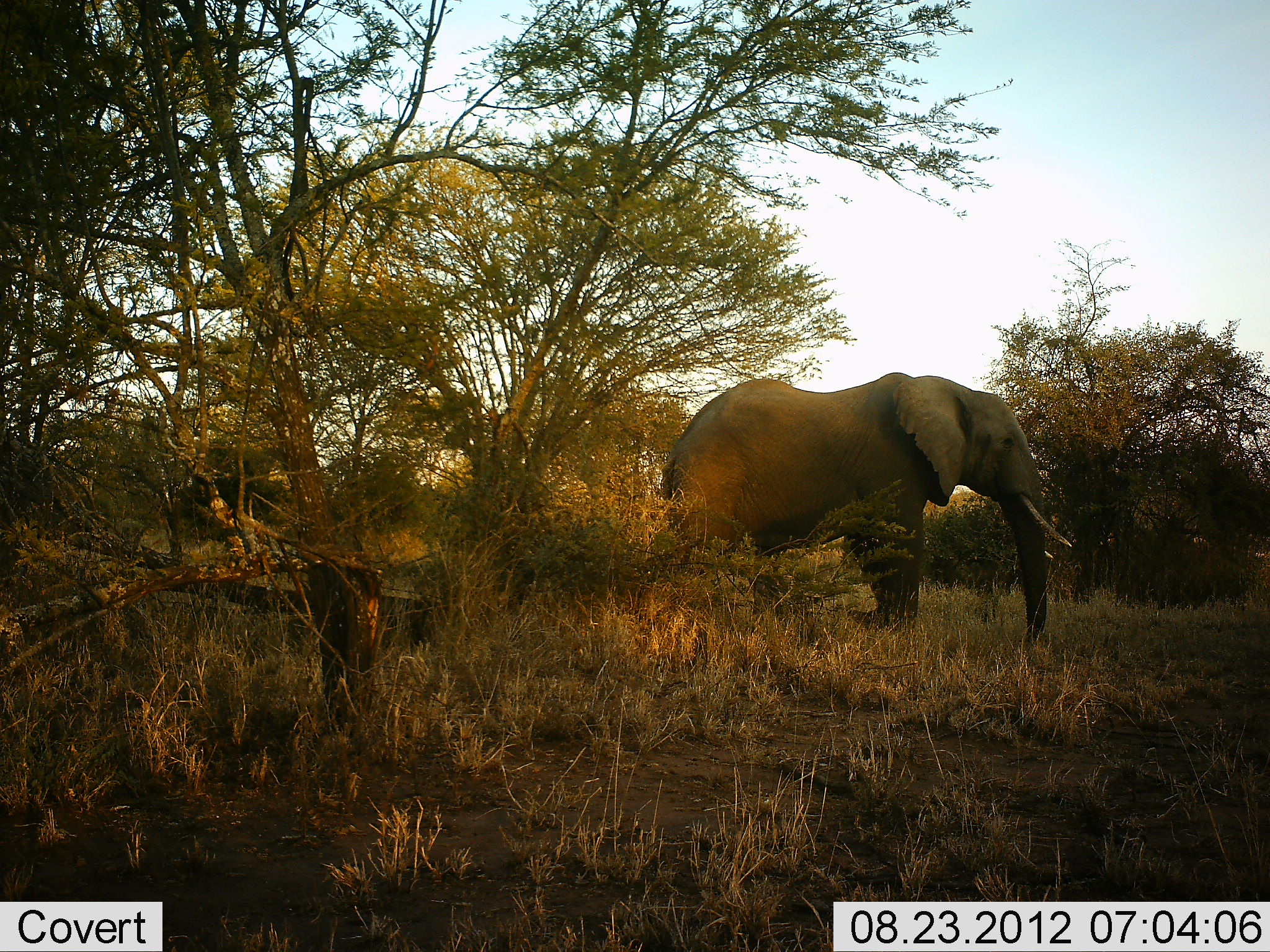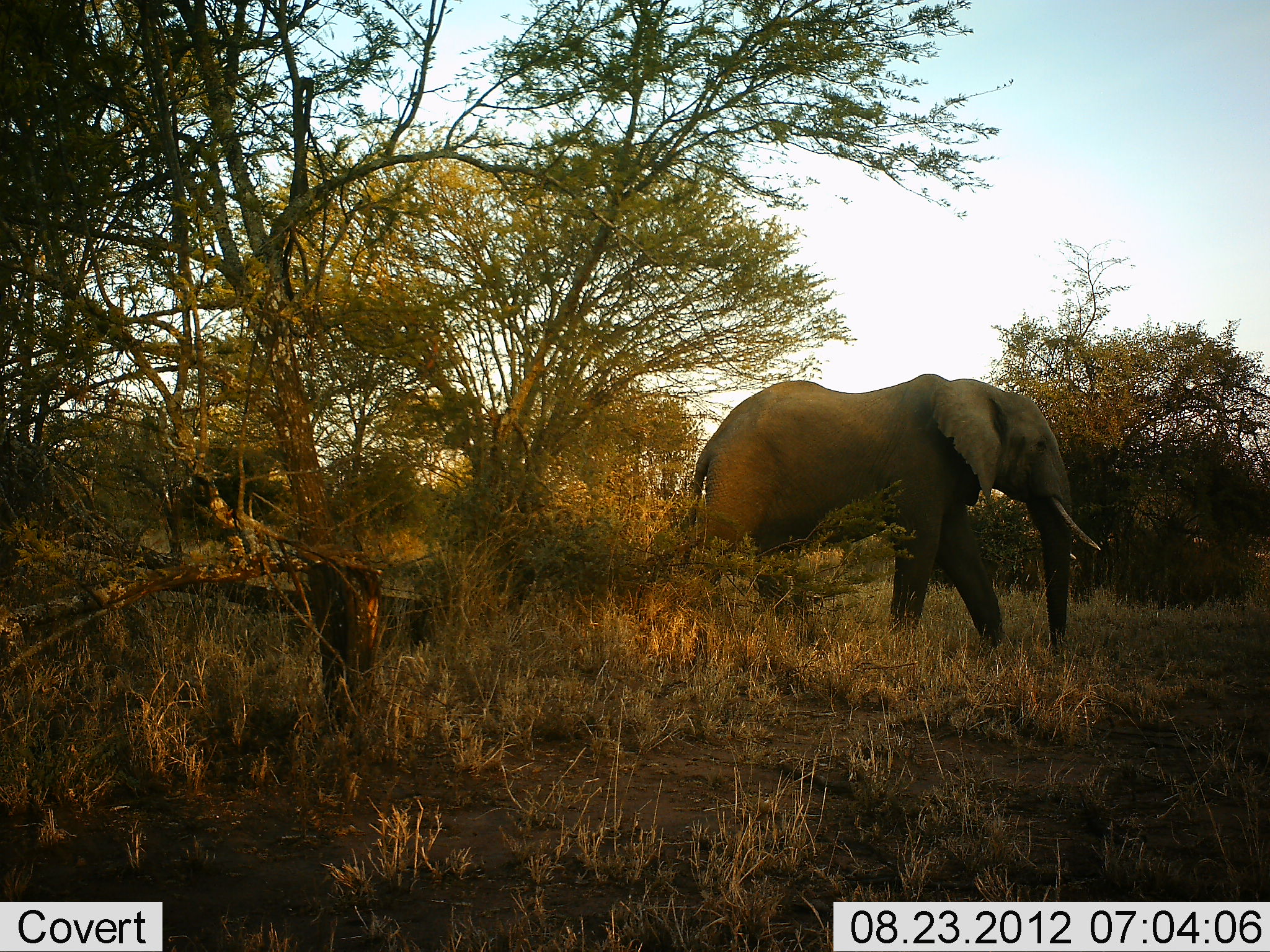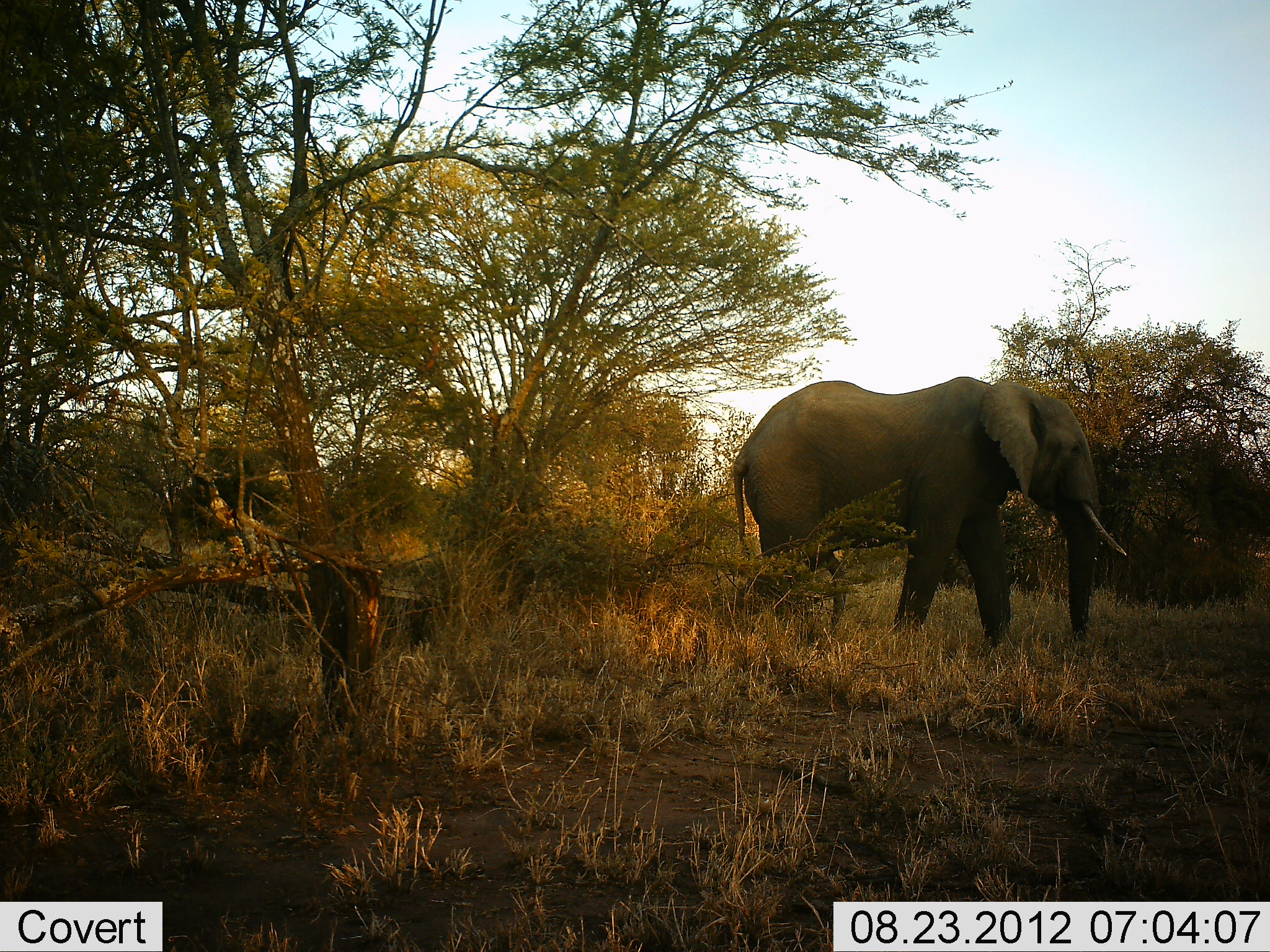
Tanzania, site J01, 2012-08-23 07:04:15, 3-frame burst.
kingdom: Animalia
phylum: Chordata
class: Mammalia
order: Proboscidea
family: Elephantidae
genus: Loxodonta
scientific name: Loxodonta africana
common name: african bush elephant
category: elephant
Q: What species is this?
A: Elephant (african bush elephant) (Loxodonta africana).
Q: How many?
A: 1.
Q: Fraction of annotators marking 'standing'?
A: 0%.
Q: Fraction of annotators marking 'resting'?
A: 0%.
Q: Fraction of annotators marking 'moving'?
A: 100%.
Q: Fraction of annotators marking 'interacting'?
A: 0%.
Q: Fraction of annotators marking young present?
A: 0%.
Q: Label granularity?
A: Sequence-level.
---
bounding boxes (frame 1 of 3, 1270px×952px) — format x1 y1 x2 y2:
animal: 659 372 1071 643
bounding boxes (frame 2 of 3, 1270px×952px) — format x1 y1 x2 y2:
animal: 678 373 1103 657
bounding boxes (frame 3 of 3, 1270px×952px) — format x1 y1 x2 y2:
animal: 732 375 1127 642